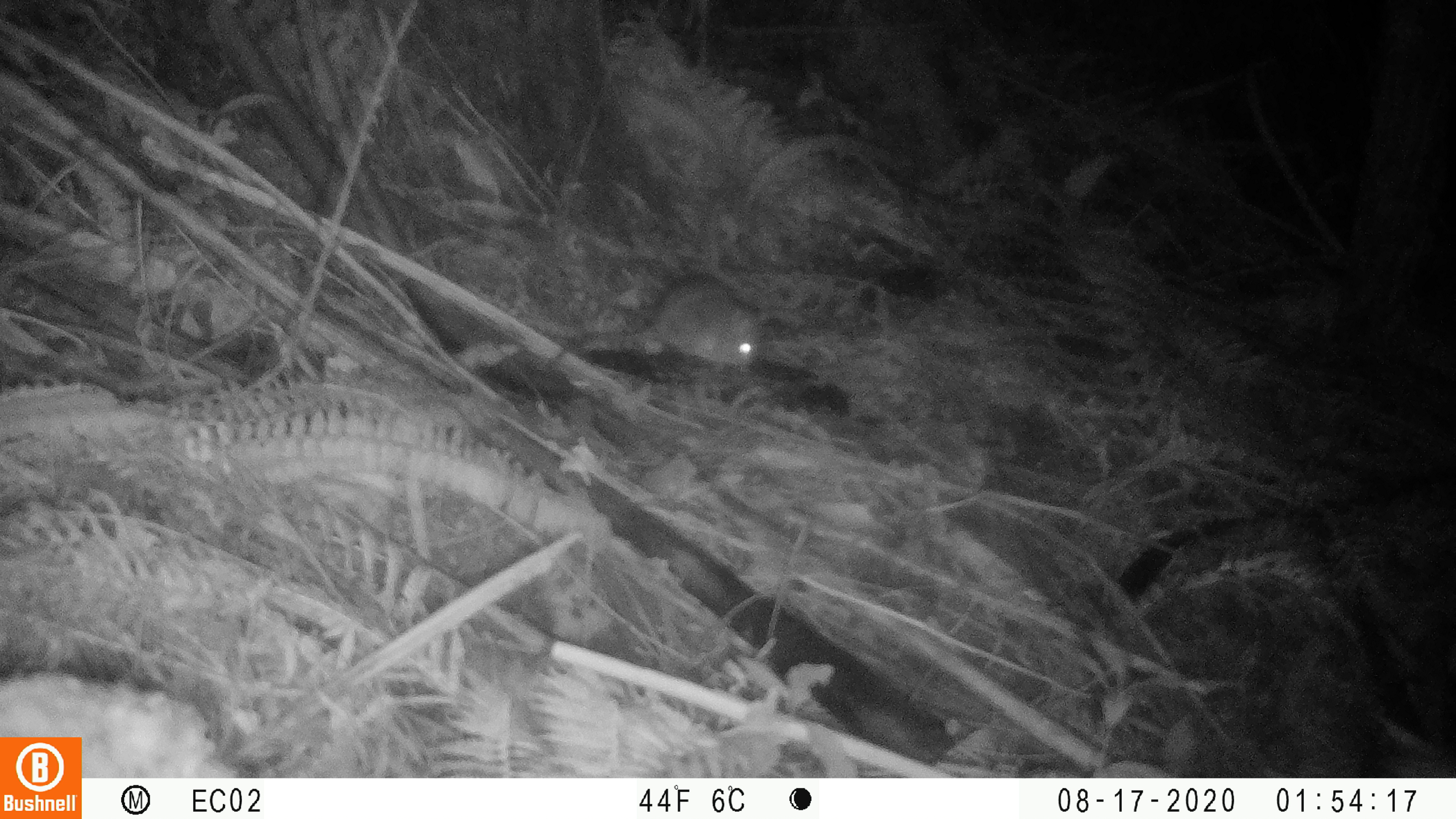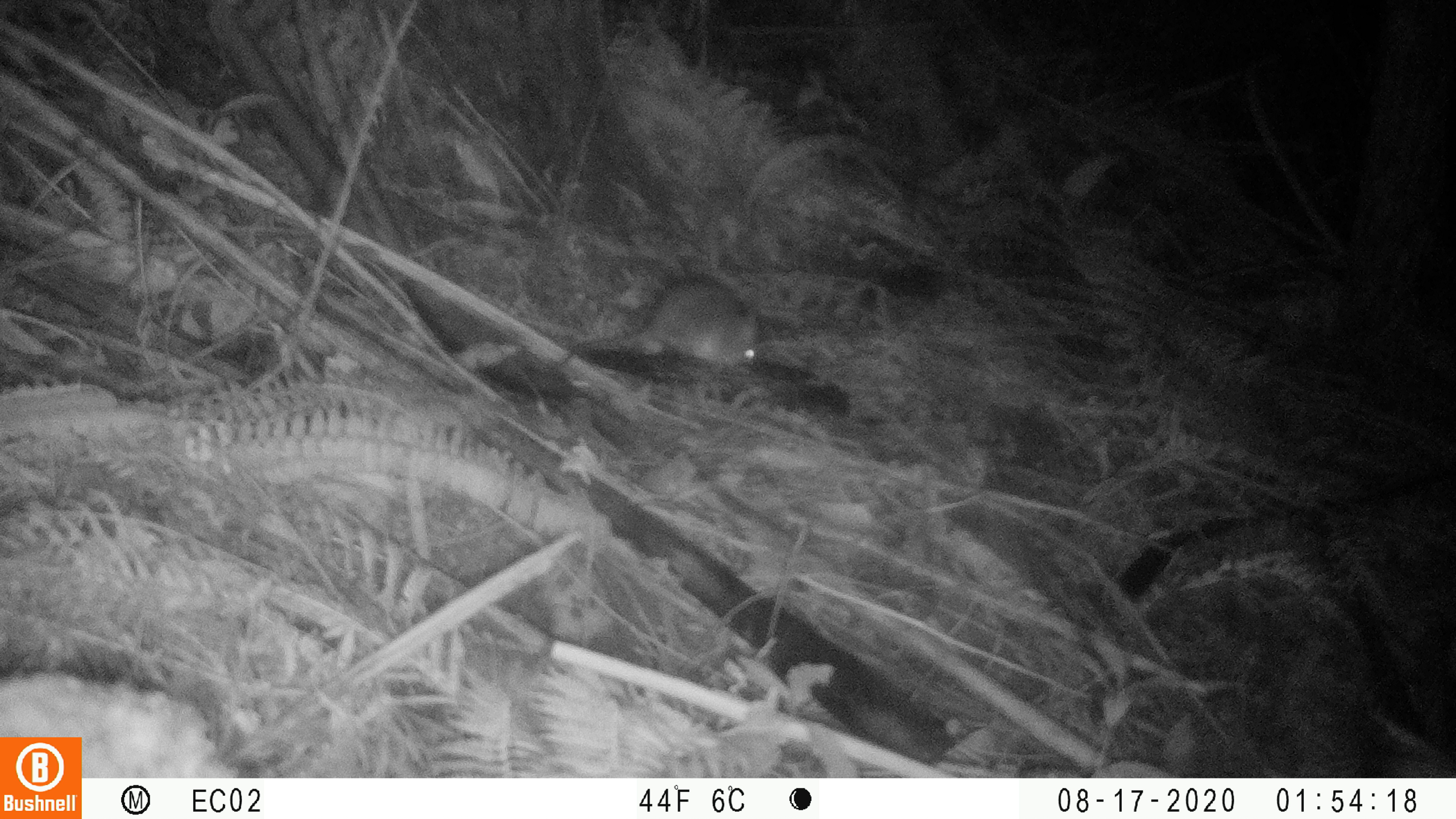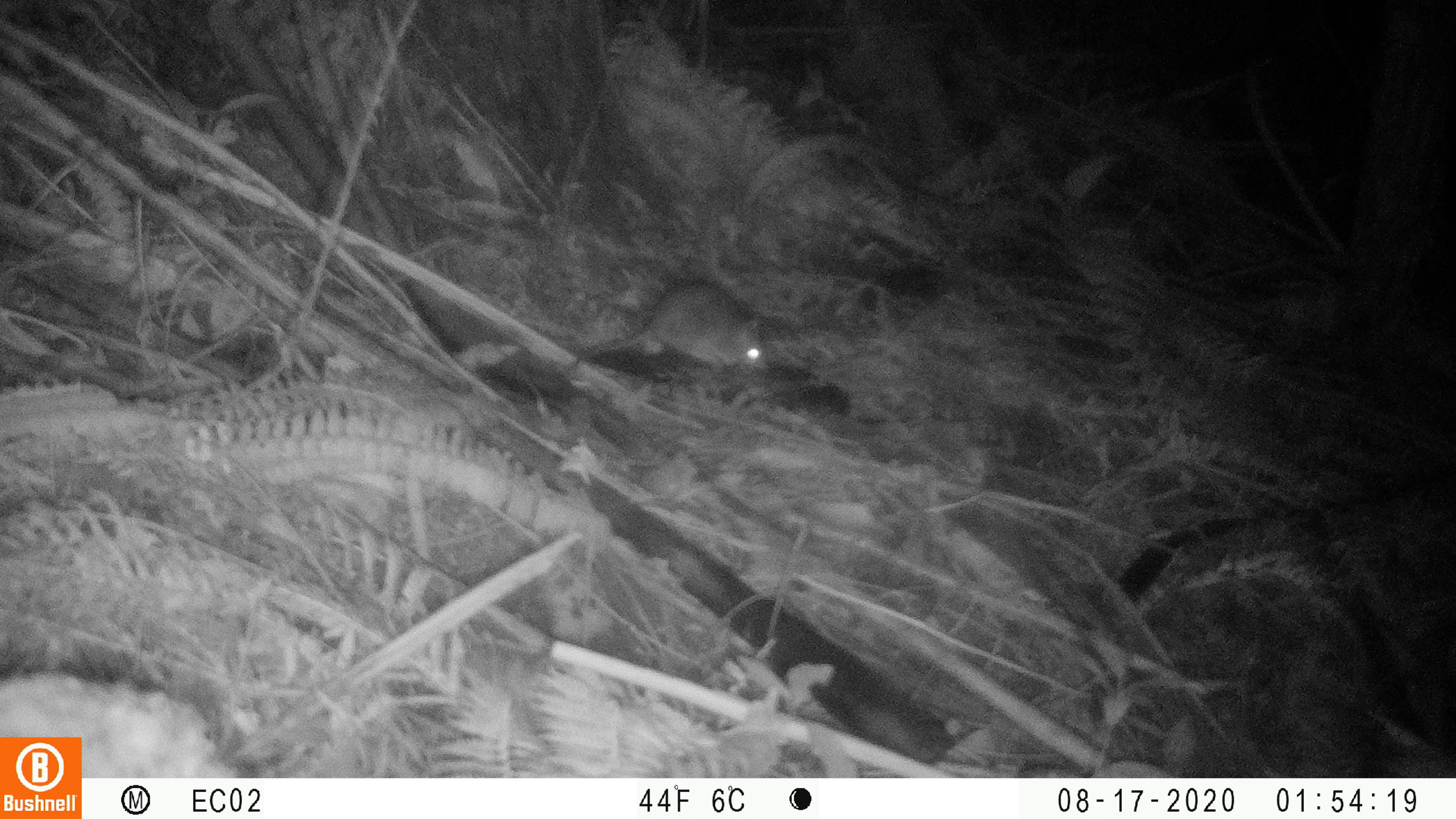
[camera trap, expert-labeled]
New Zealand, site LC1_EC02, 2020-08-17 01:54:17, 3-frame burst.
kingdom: Animalia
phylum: Chordata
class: Mammalia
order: Rodentia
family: Muridae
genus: Rattus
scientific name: Rattus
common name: rat